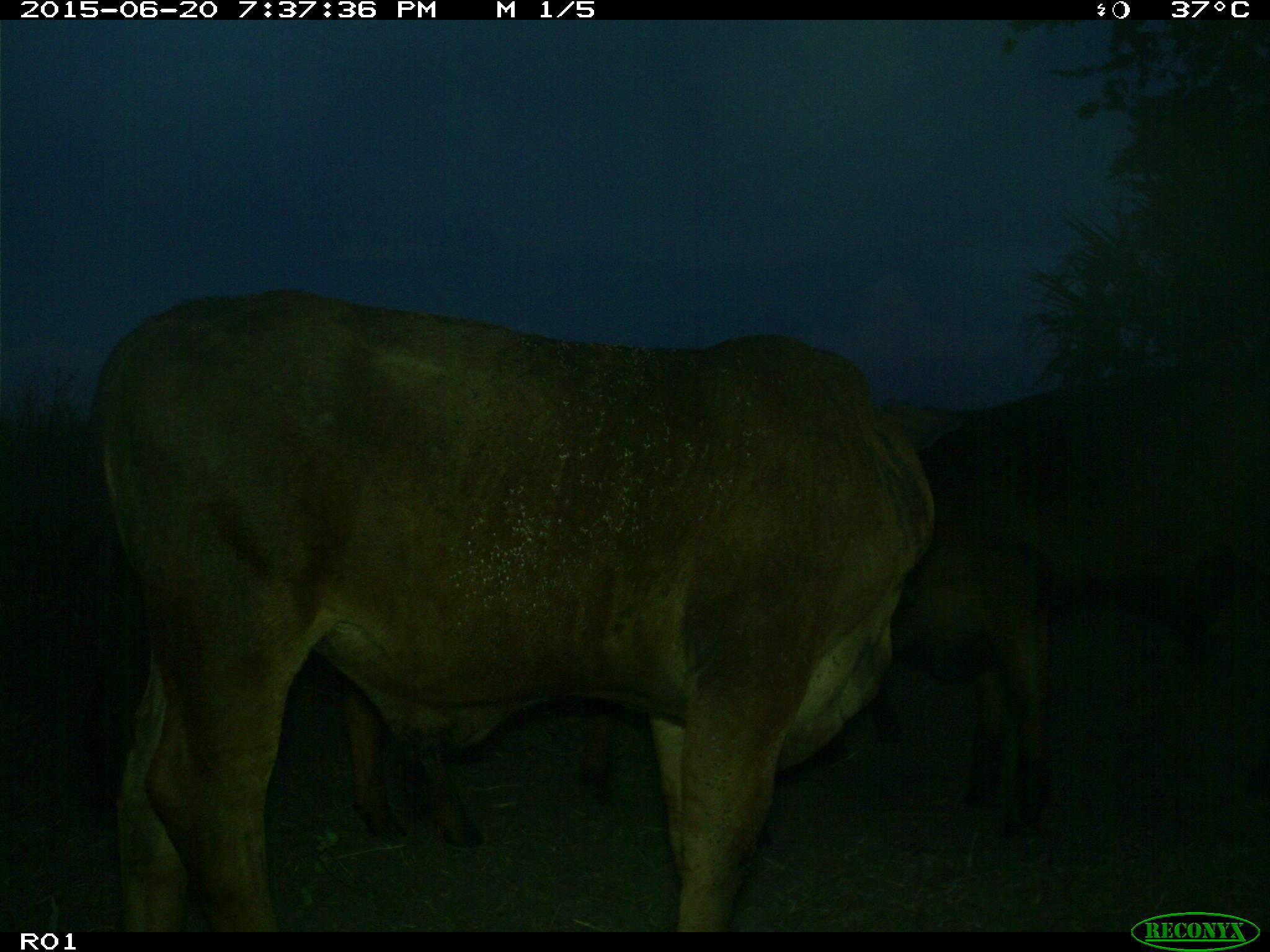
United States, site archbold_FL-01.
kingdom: Animalia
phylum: Chordata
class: Mammalia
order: Artiodactyla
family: Bovidae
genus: Bos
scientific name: Bos taurus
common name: domestic cow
Bos taurus (domestic cow).